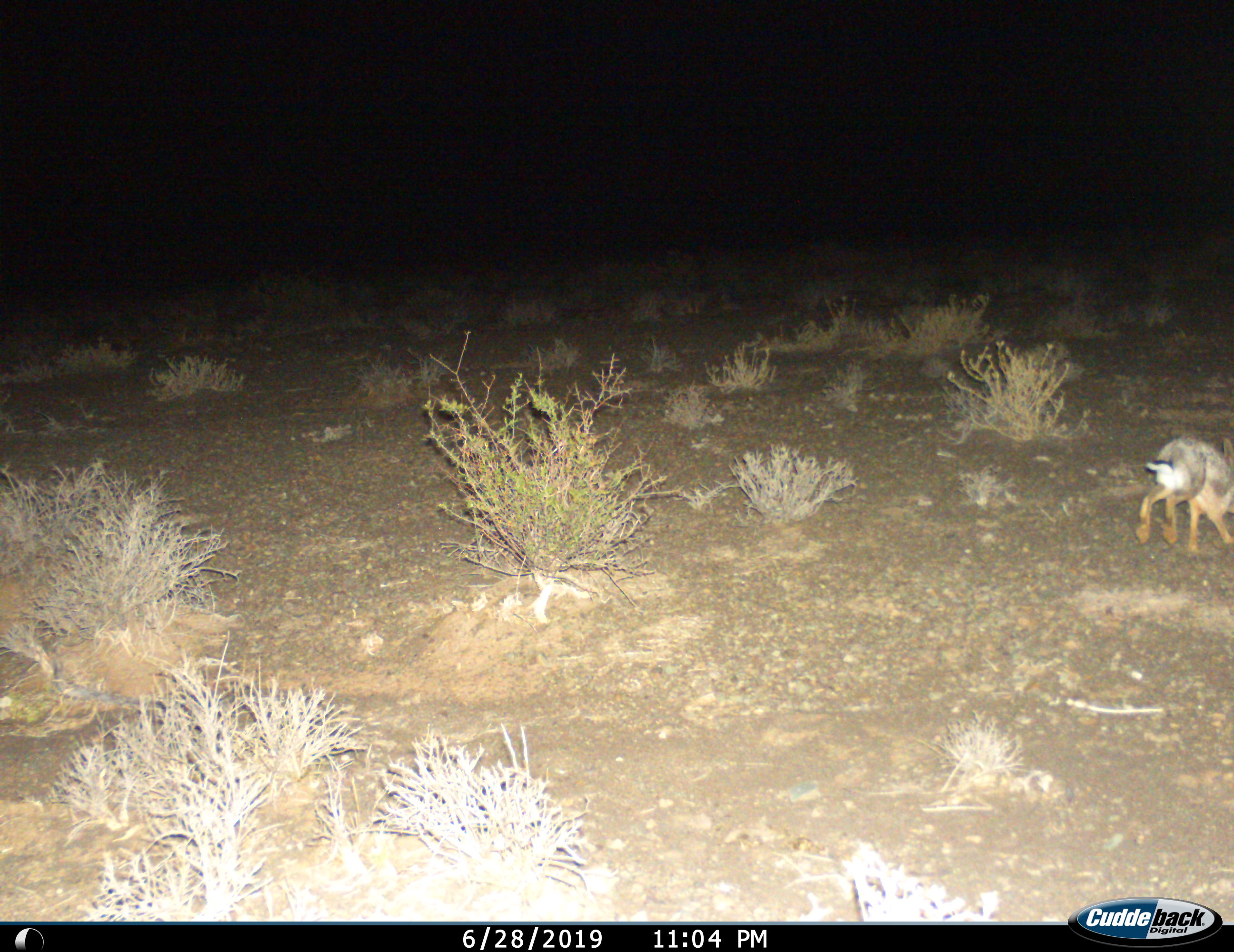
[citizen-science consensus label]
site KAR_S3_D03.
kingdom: Animalia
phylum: Chordata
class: Mammalia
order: Lagomorpha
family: Leporidae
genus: Lepus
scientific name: Lepus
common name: hare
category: hareunknown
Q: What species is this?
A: Hareunknown (hare) (Lepus).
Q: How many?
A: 1.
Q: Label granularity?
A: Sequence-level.